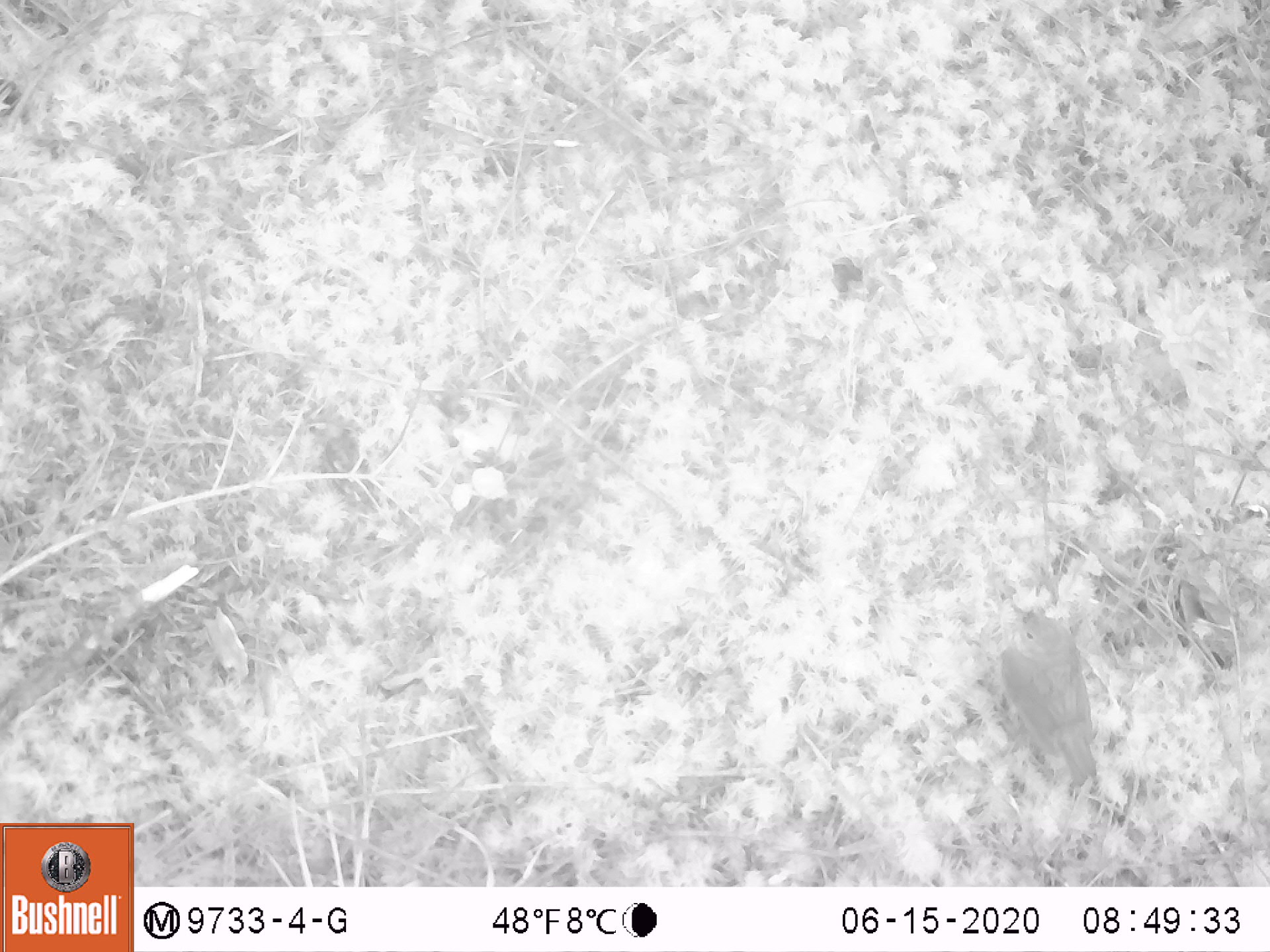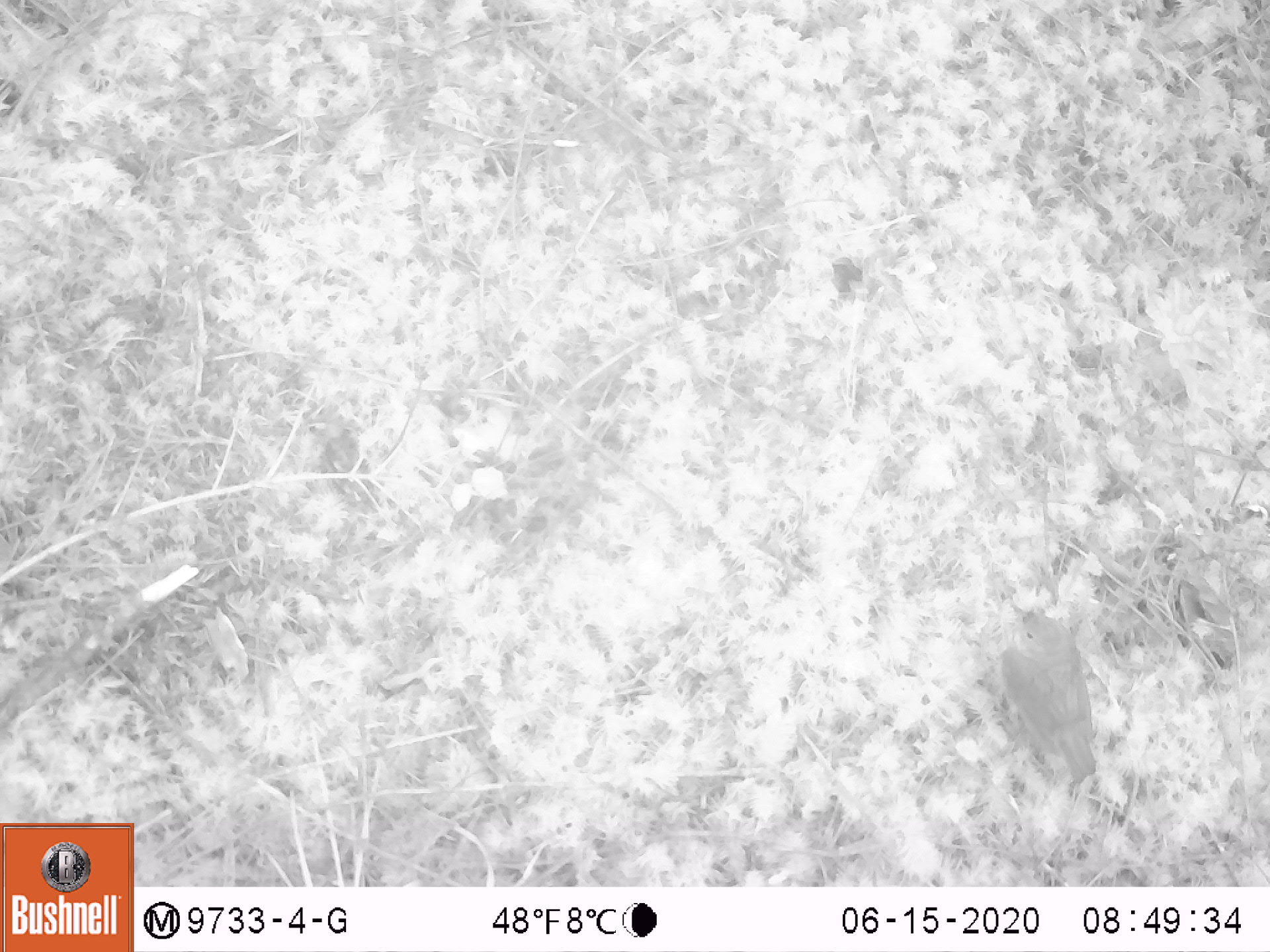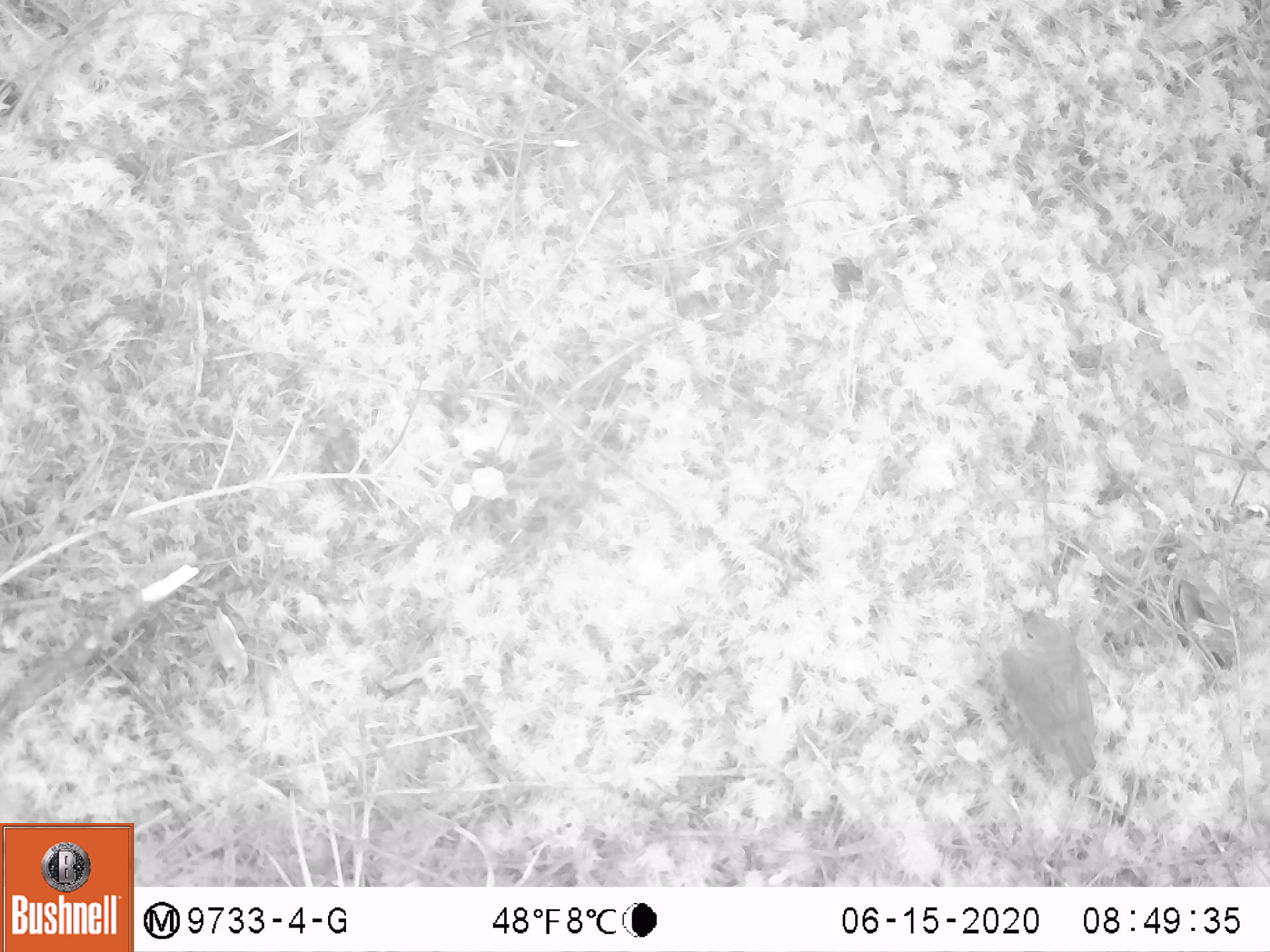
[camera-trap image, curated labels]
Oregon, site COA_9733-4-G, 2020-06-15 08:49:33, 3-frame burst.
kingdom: Animalia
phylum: Chordata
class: Aves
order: Passeriformes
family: Turdidae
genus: Catharus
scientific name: Catharus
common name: brown thrushes and nightingale-thrushes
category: catharus species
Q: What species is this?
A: Catharus species (brown thrushes and nightingale-thrushes) (Catharus).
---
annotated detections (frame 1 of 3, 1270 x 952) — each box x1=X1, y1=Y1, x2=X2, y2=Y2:
catharus species: x1=994, y1=600, x2=1103, y2=793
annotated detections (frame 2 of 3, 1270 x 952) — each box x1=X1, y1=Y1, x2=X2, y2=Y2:
catharus species: x1=997, y1=599, x2=1103, y2=793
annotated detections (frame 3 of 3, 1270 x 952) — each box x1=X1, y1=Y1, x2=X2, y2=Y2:
catharus species: x1=997, y1=599, x2=1100, y2=778